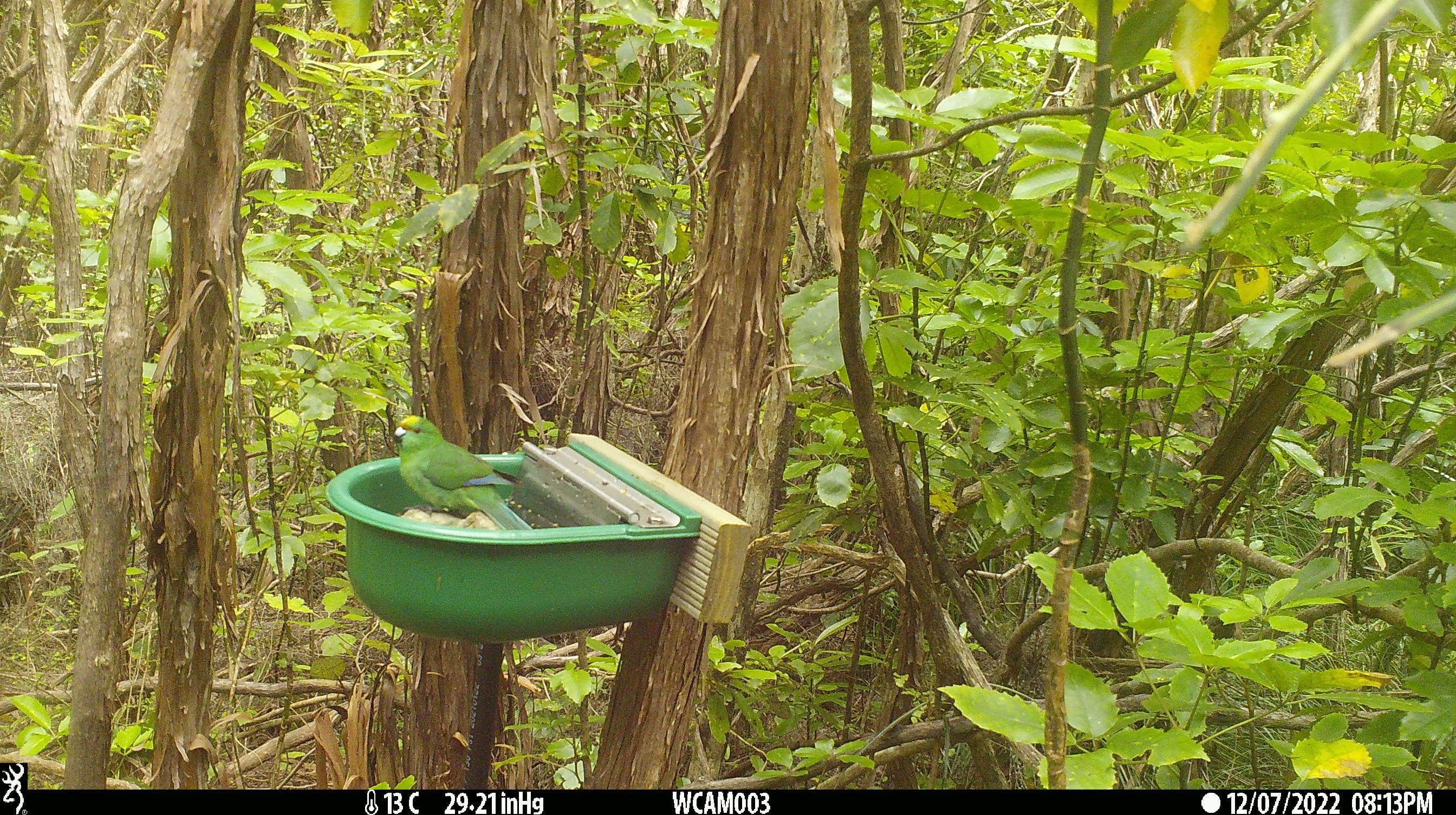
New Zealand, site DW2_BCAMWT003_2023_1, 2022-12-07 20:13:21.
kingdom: Animalia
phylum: Chordata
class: Aves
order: Psittaciformes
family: Psittaculidae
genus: Cyanoramphus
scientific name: Cyanoramphus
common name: parakeet